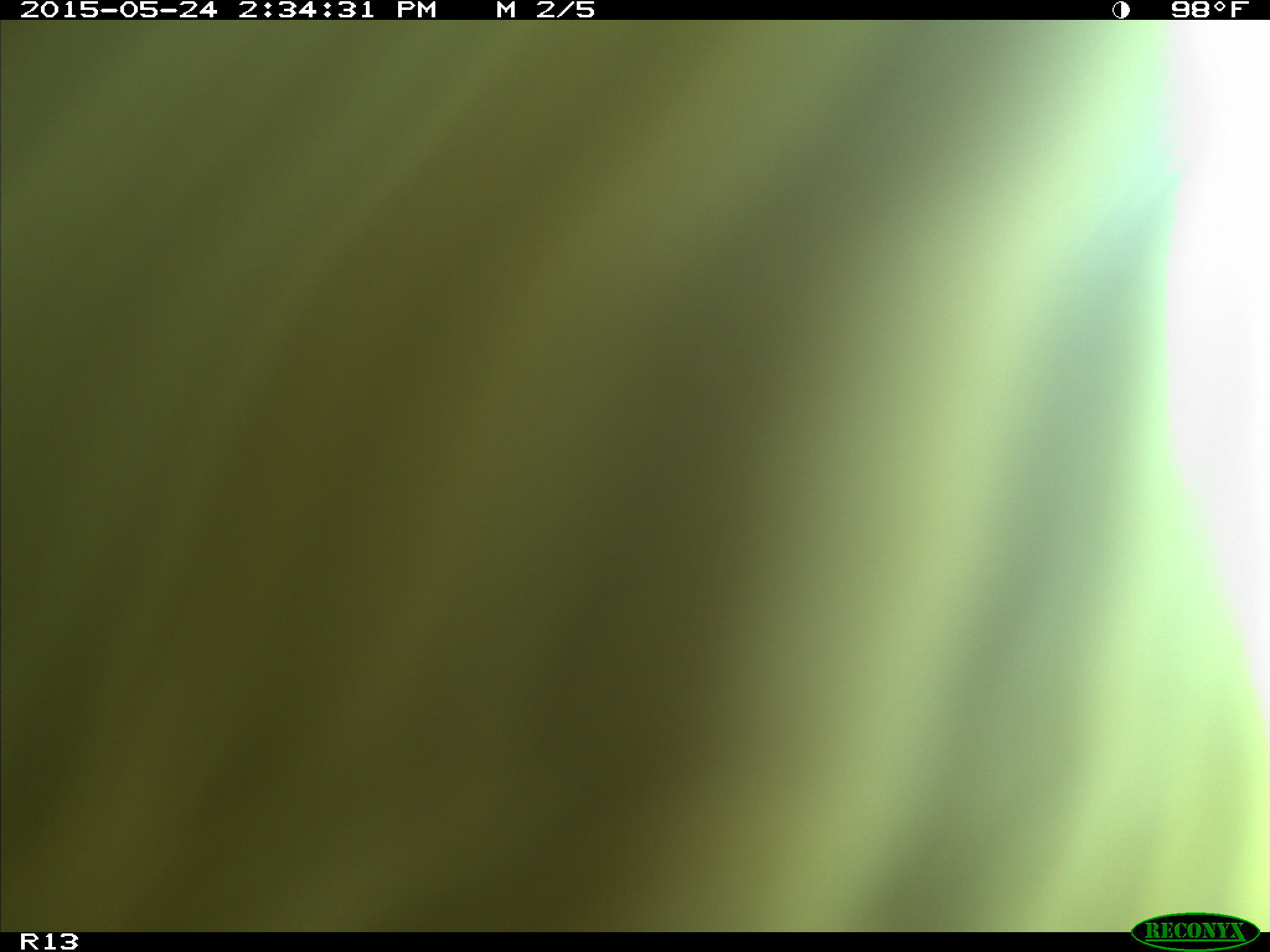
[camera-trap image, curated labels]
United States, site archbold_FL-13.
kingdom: Animalia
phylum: Chordata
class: Mammalia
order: Artiodactyla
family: Bovidae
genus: Bos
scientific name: Bos taurus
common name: domestic cow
Bos taurus (domestic cow).